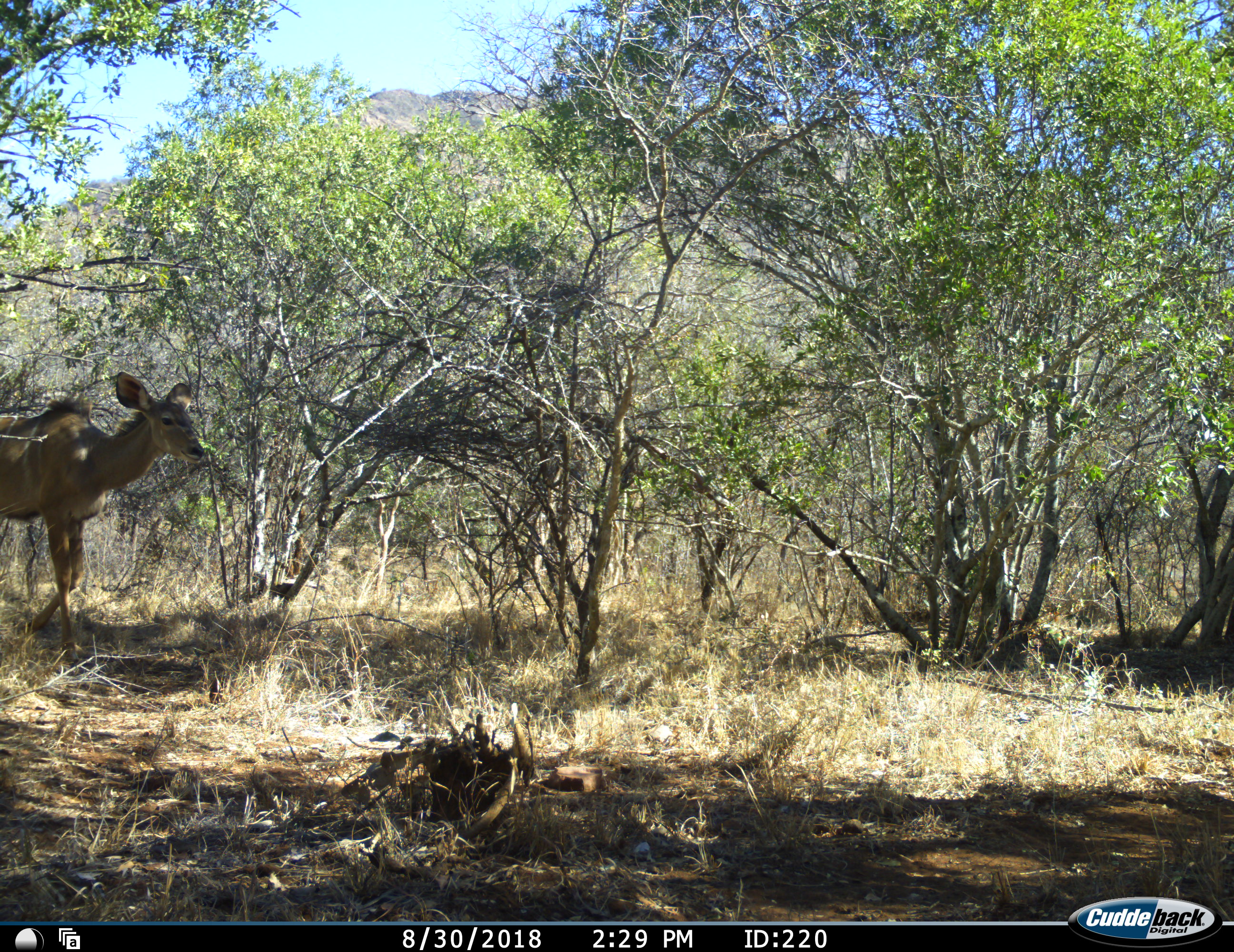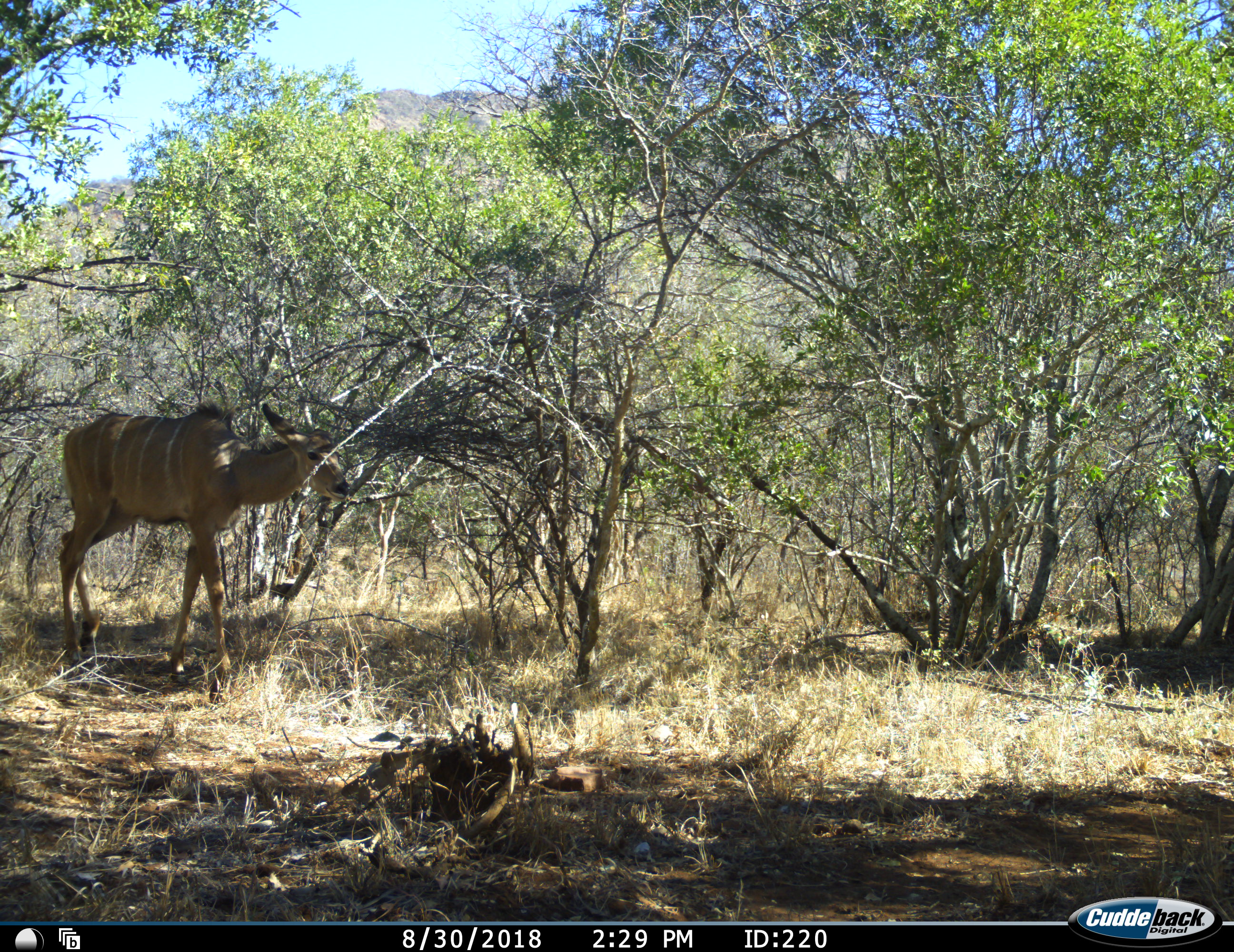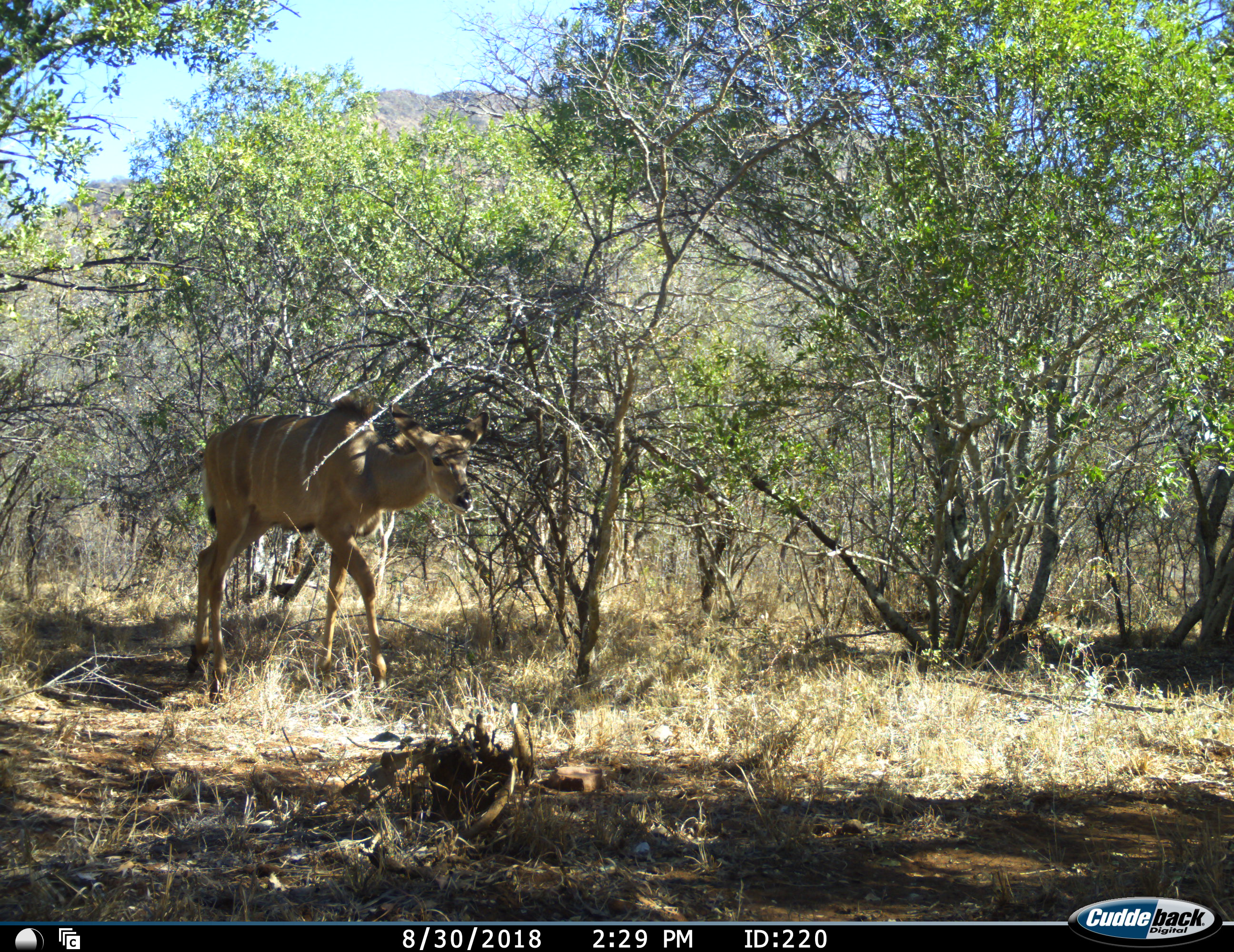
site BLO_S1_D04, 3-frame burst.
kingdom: Animalia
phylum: Chordata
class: Mammalia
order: Artiodactyla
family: Bovidae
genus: Tragelaphus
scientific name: Tragelaphus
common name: kudu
Kudu (Tragelaphus), count 1. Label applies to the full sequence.